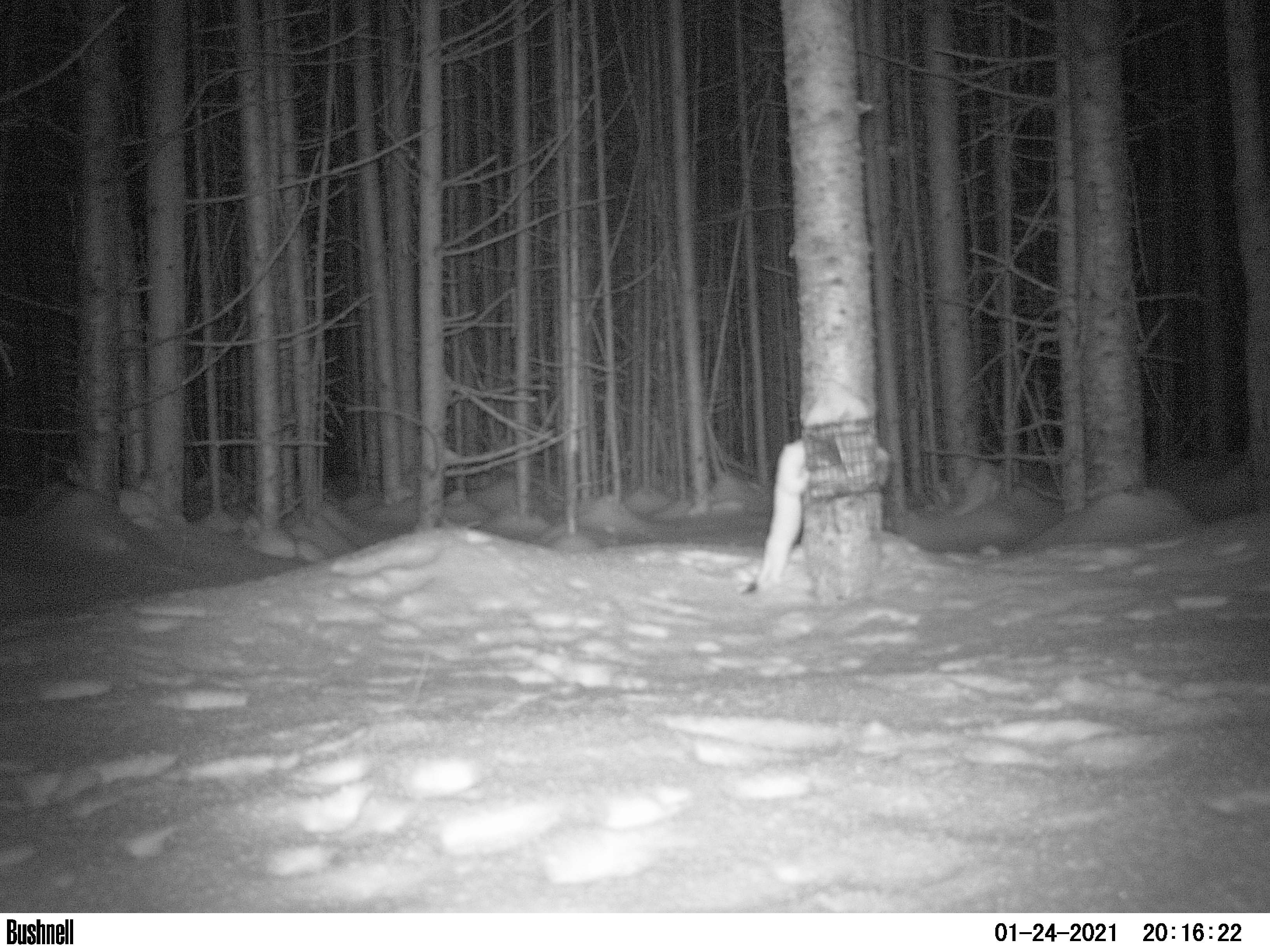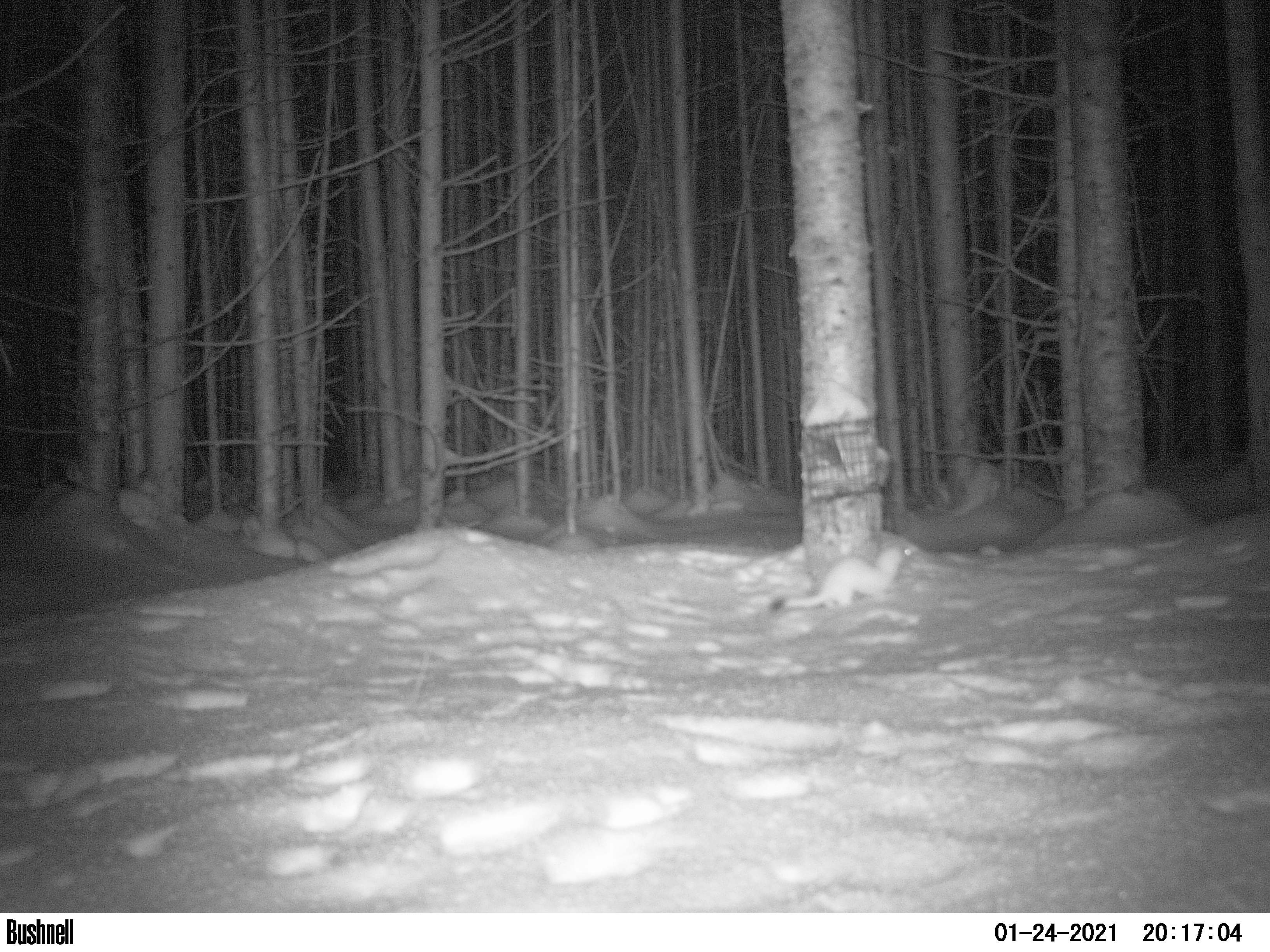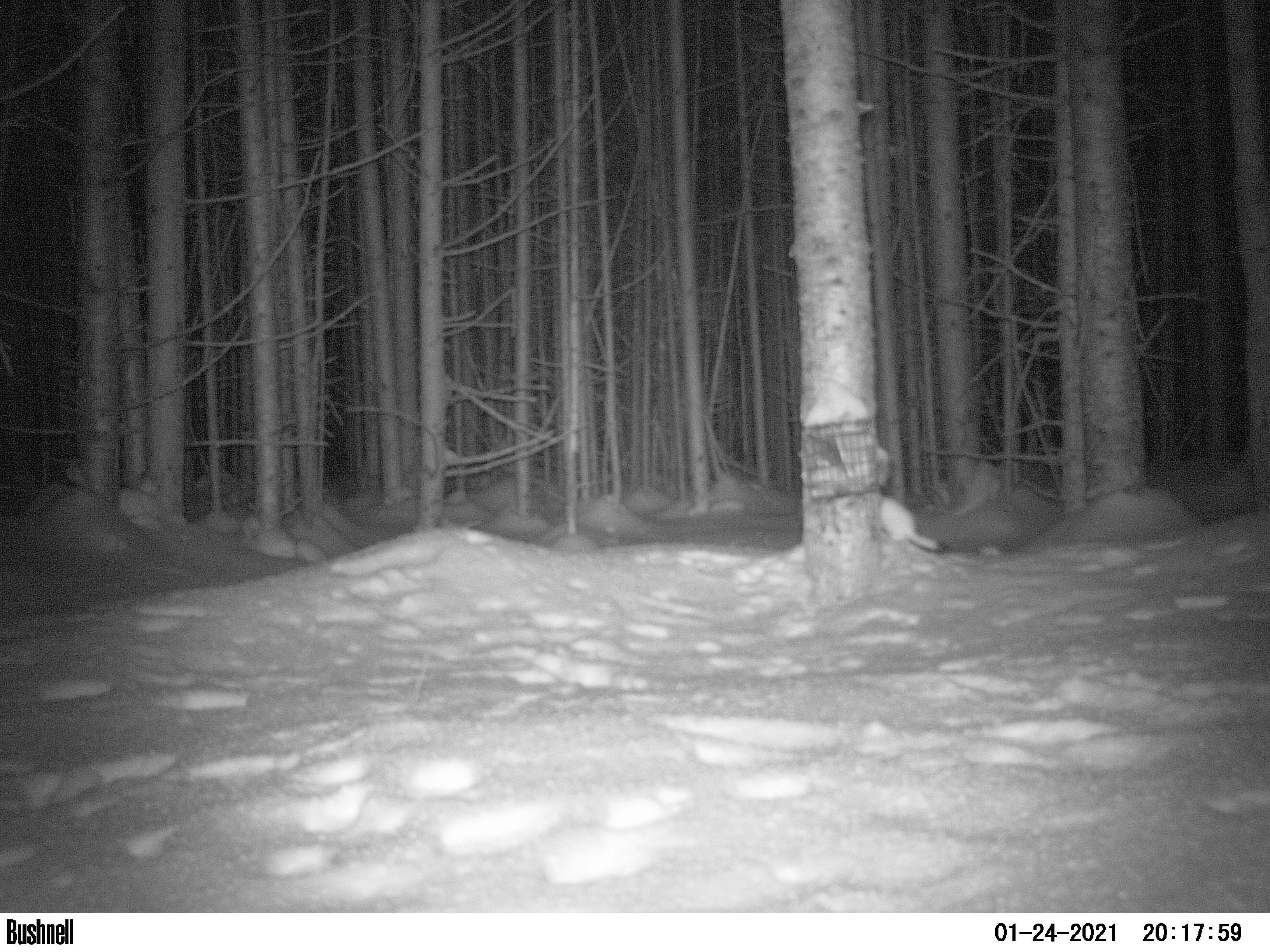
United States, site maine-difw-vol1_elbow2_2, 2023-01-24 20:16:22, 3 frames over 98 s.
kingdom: Animalia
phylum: Chordata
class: Mammalia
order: Carnivora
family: Mustelidae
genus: Neogale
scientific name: Neogale frenata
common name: long-tailed weasel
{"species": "long-tailed weasel (Neogale frenata)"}